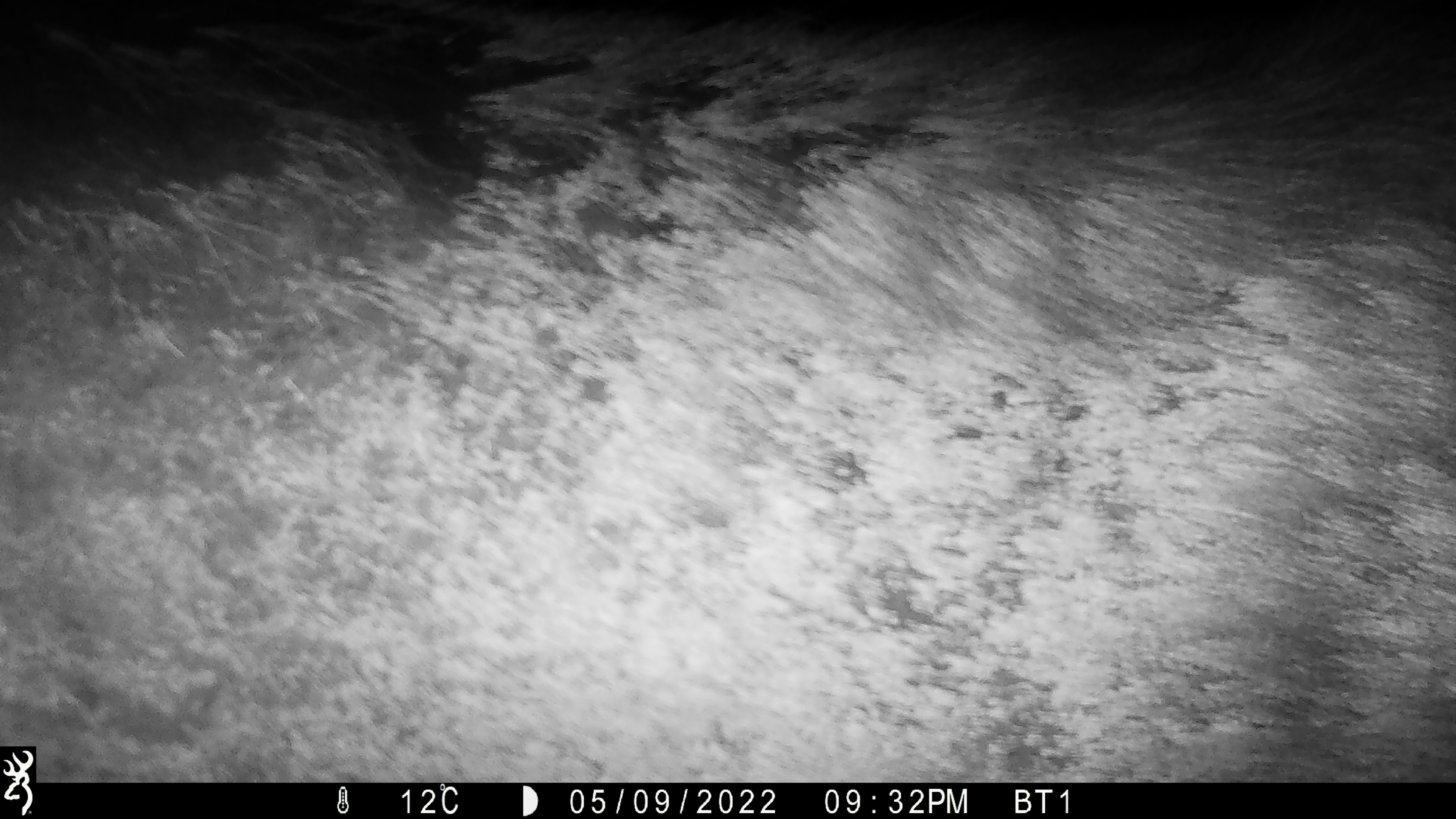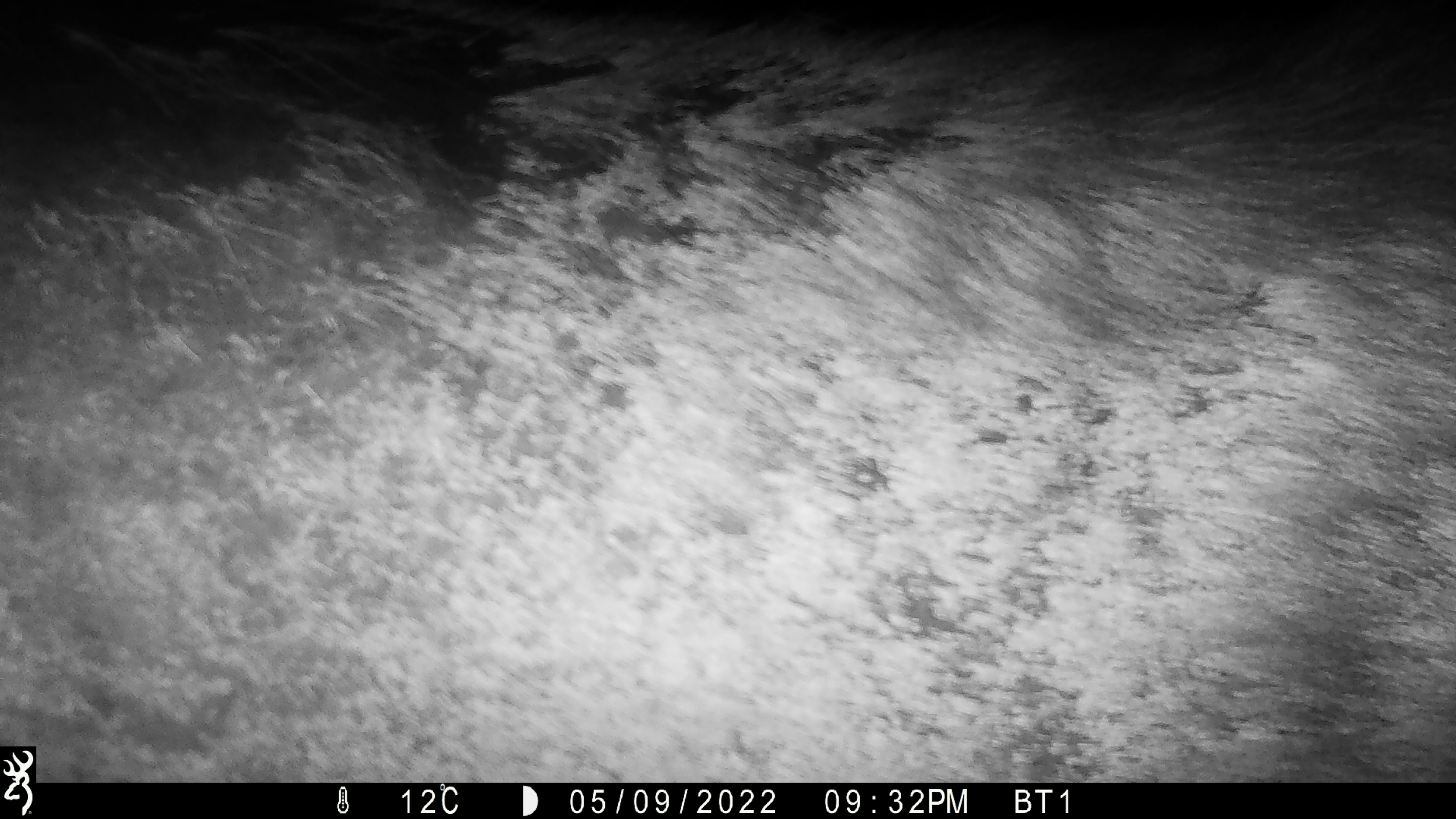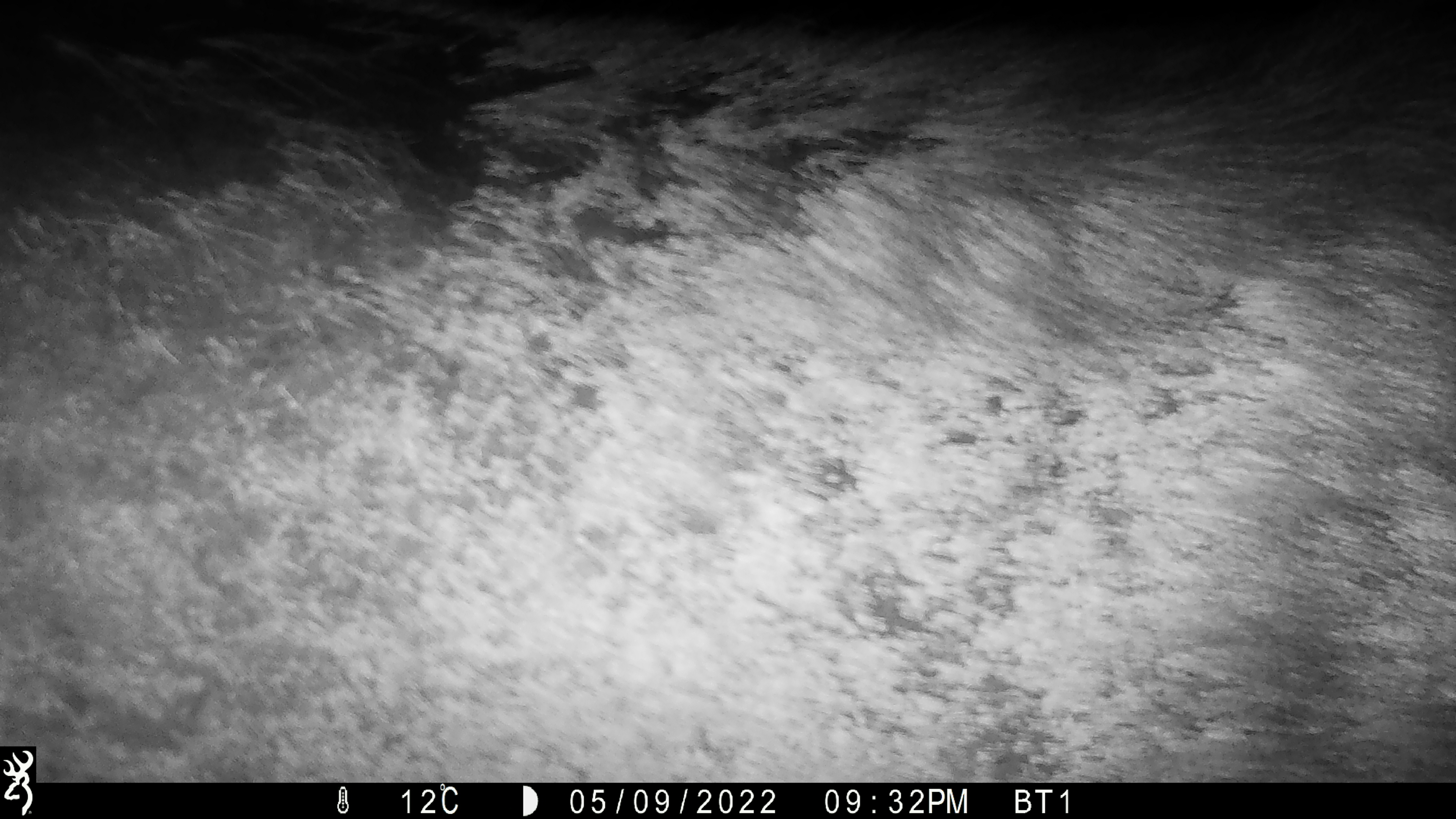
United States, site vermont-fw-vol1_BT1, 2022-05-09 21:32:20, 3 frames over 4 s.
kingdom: Animalia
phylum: Chordata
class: Mammalia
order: Artiodactyla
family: Cervidae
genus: Alces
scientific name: Alces alces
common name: moose